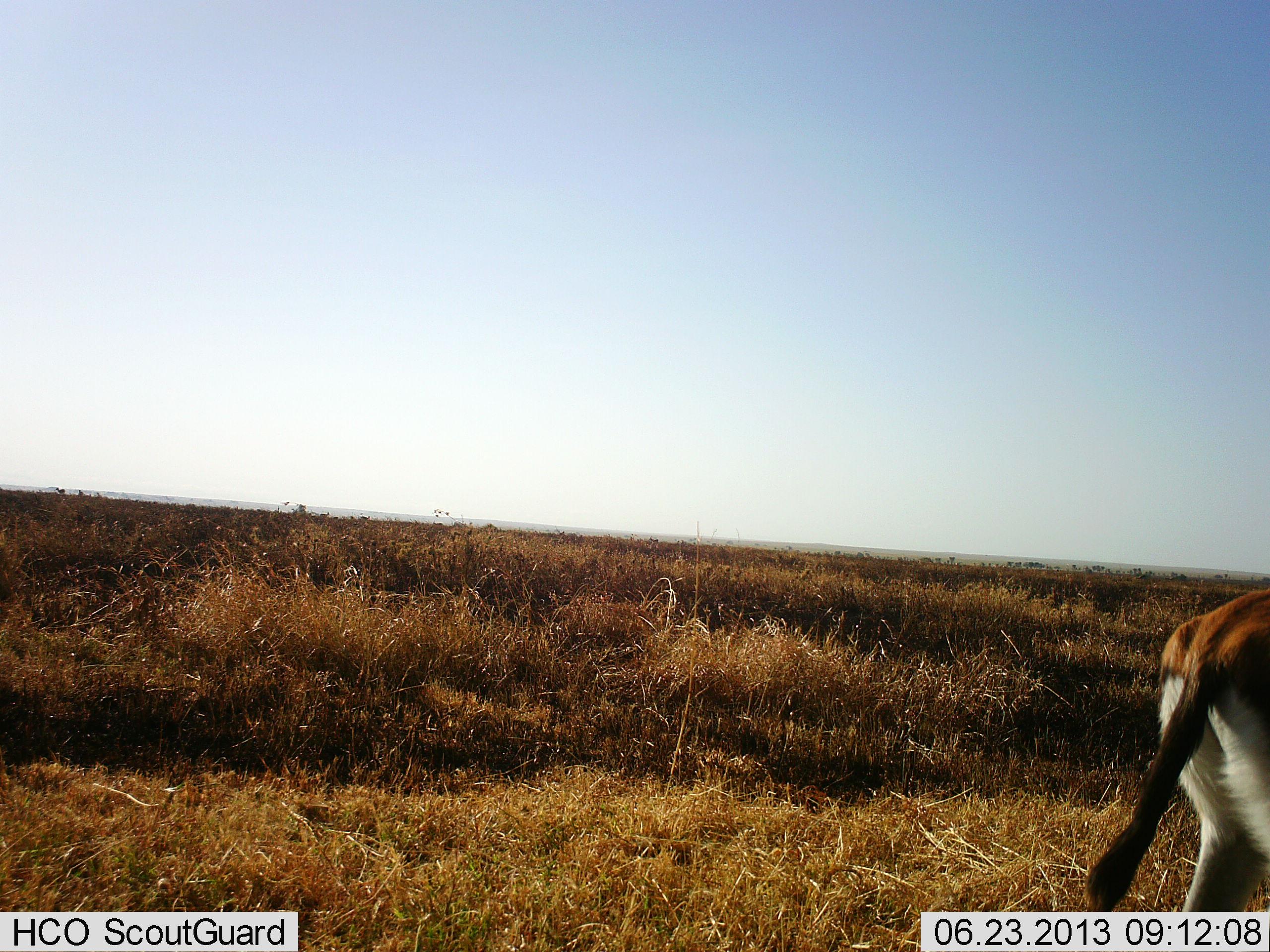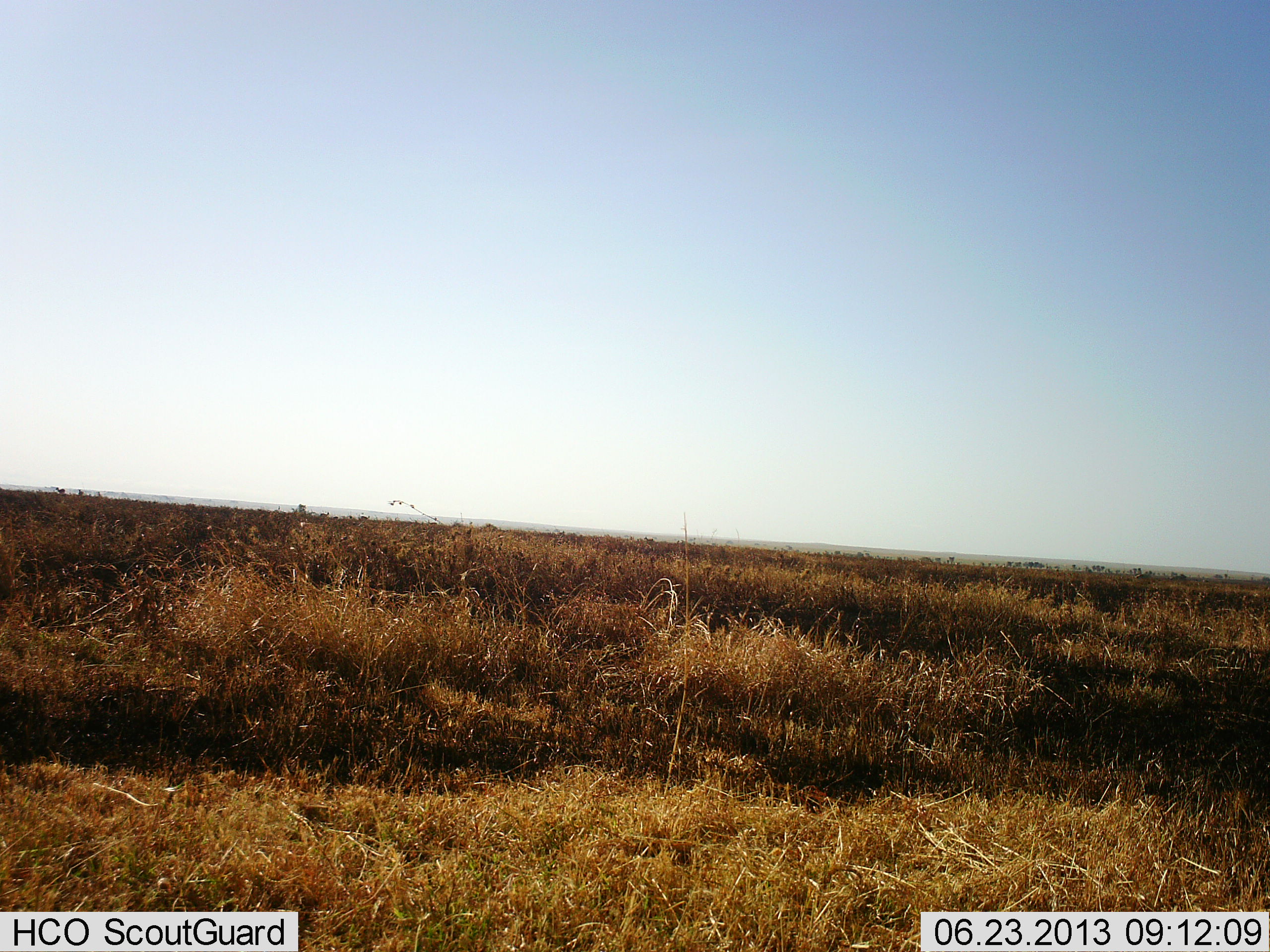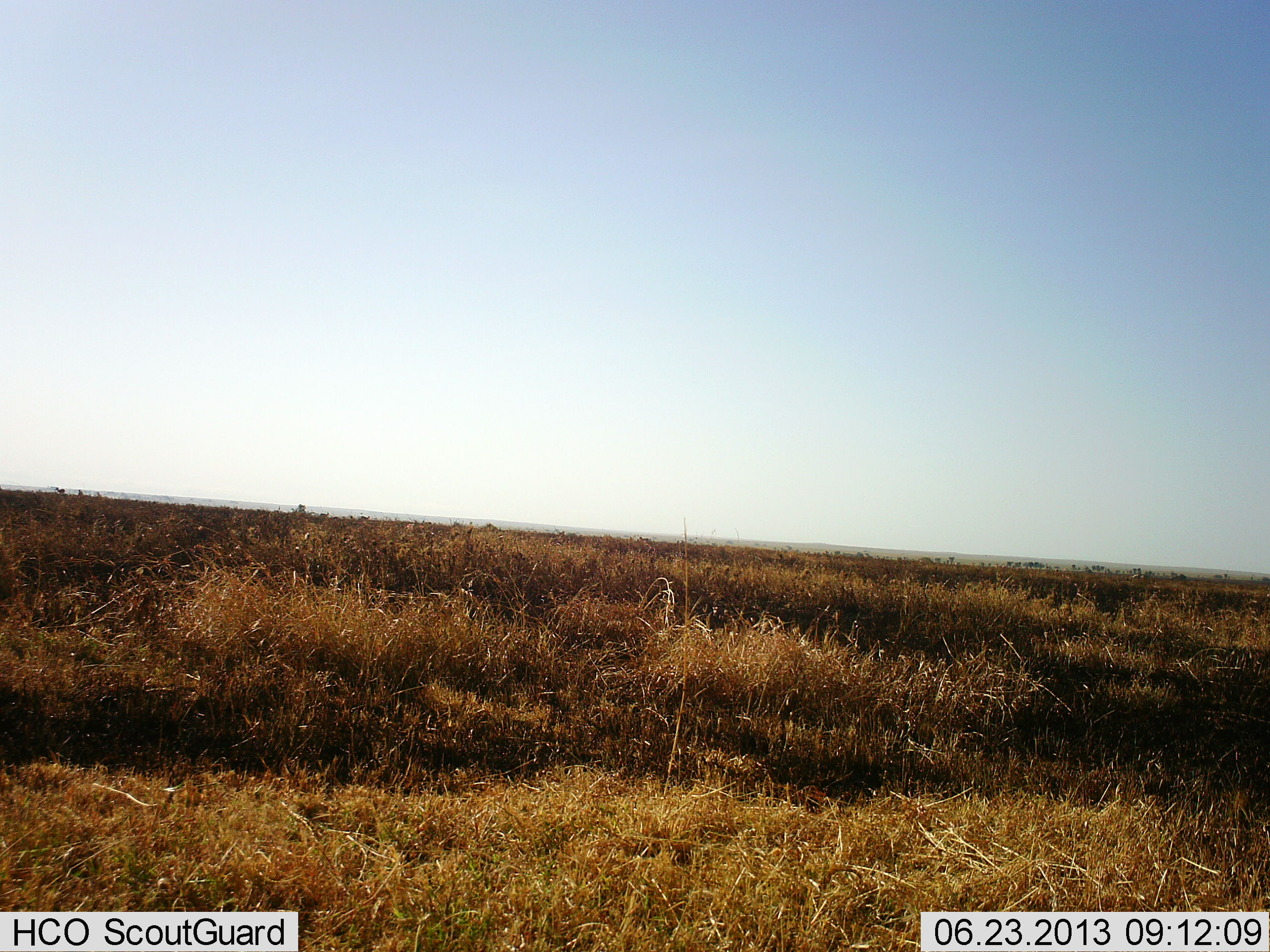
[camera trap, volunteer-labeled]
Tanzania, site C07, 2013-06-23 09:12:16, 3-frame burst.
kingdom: Animalia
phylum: Chordata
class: Mammalia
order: Artiodactyla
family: Bovidae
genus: Eudorcas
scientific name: Eudorcas thomsonii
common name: thomson's gazelle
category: gazellethomsons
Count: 1.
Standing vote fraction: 0%.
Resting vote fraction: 0%.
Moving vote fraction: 100%.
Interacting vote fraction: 0%.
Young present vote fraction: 0%.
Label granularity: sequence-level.